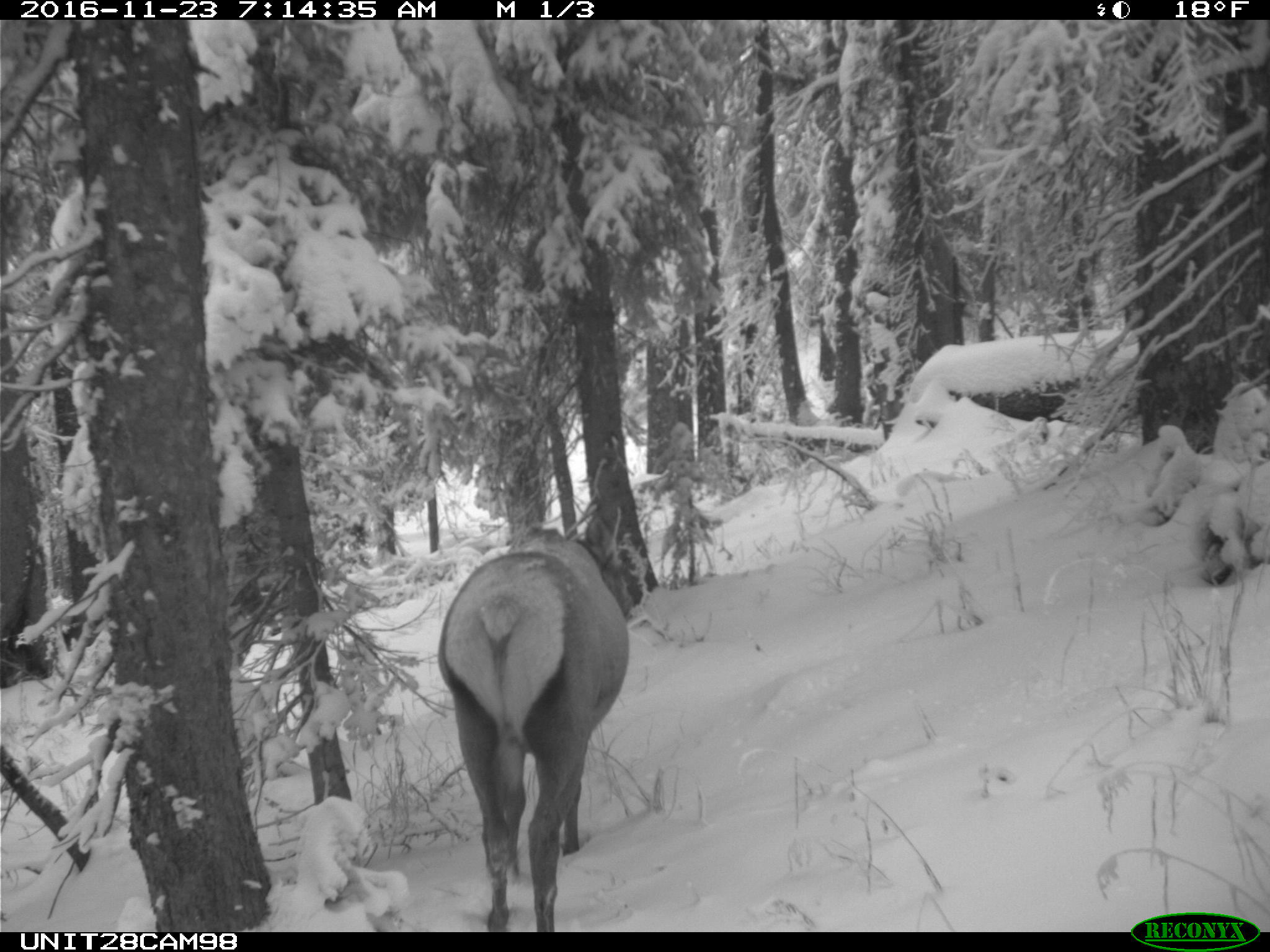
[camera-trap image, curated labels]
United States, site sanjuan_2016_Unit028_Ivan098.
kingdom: Animalia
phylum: Chordata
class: Mammalia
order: Artiodactyla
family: Cervidae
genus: Cervus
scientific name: Cervus elaphus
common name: red deer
Cervus elaphus (red deer).